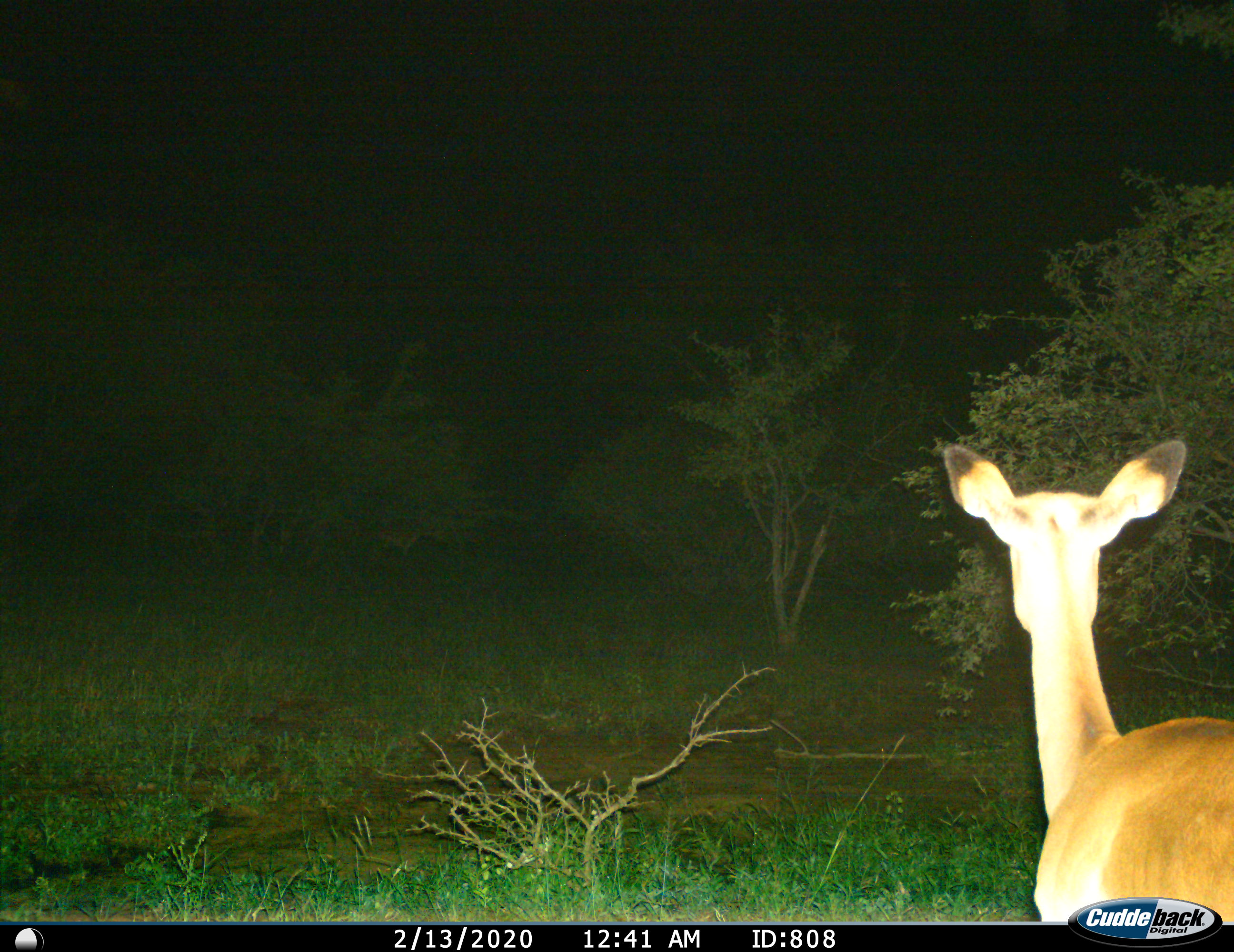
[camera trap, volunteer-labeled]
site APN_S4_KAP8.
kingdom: Animalia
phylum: Chordata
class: Mammalia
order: Artiodactyla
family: Bovidae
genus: Aepyceros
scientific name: Aepyceros melampus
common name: impala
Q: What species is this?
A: Impala (Aepyceros melampus).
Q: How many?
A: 1.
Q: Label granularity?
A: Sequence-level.